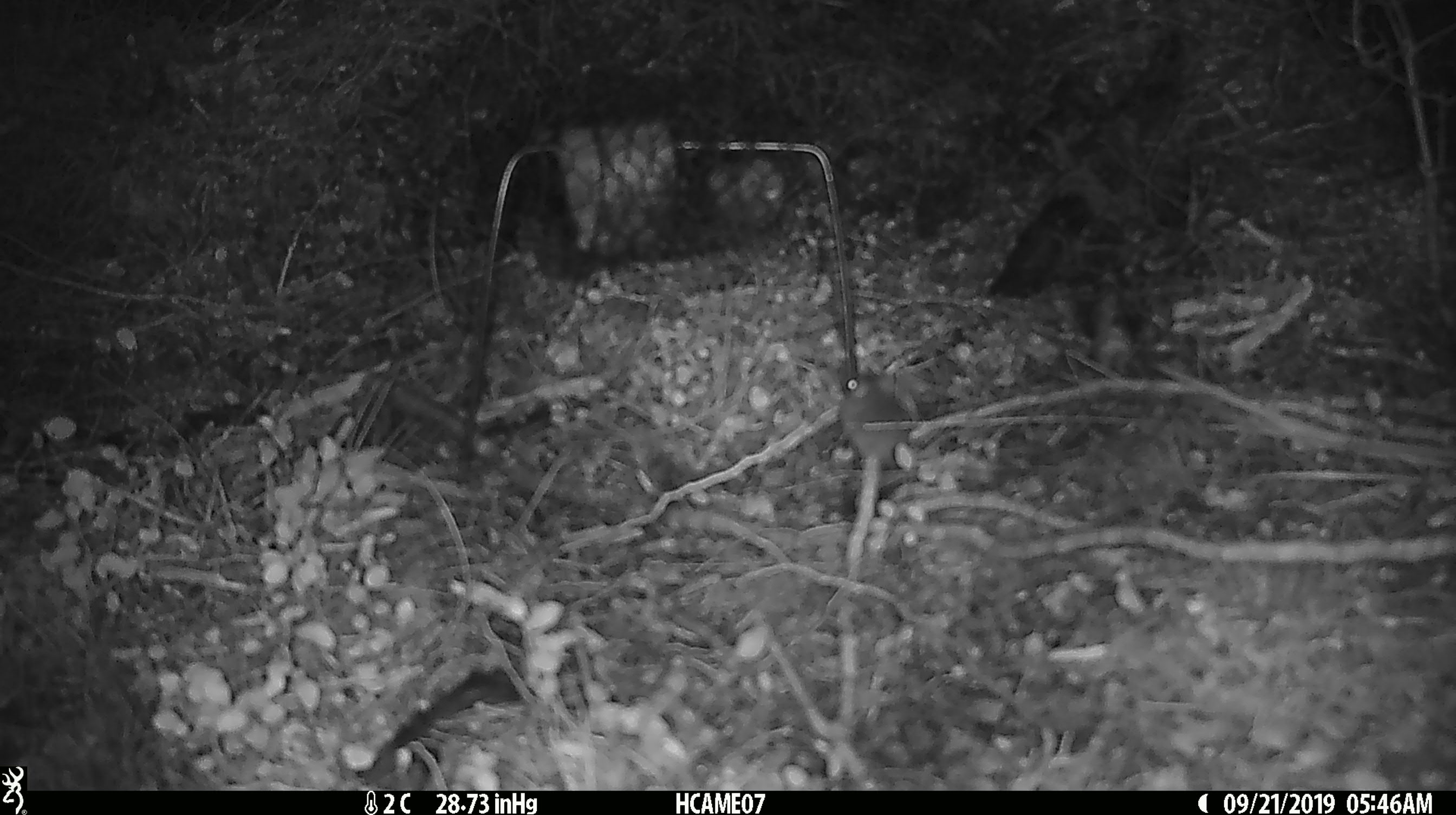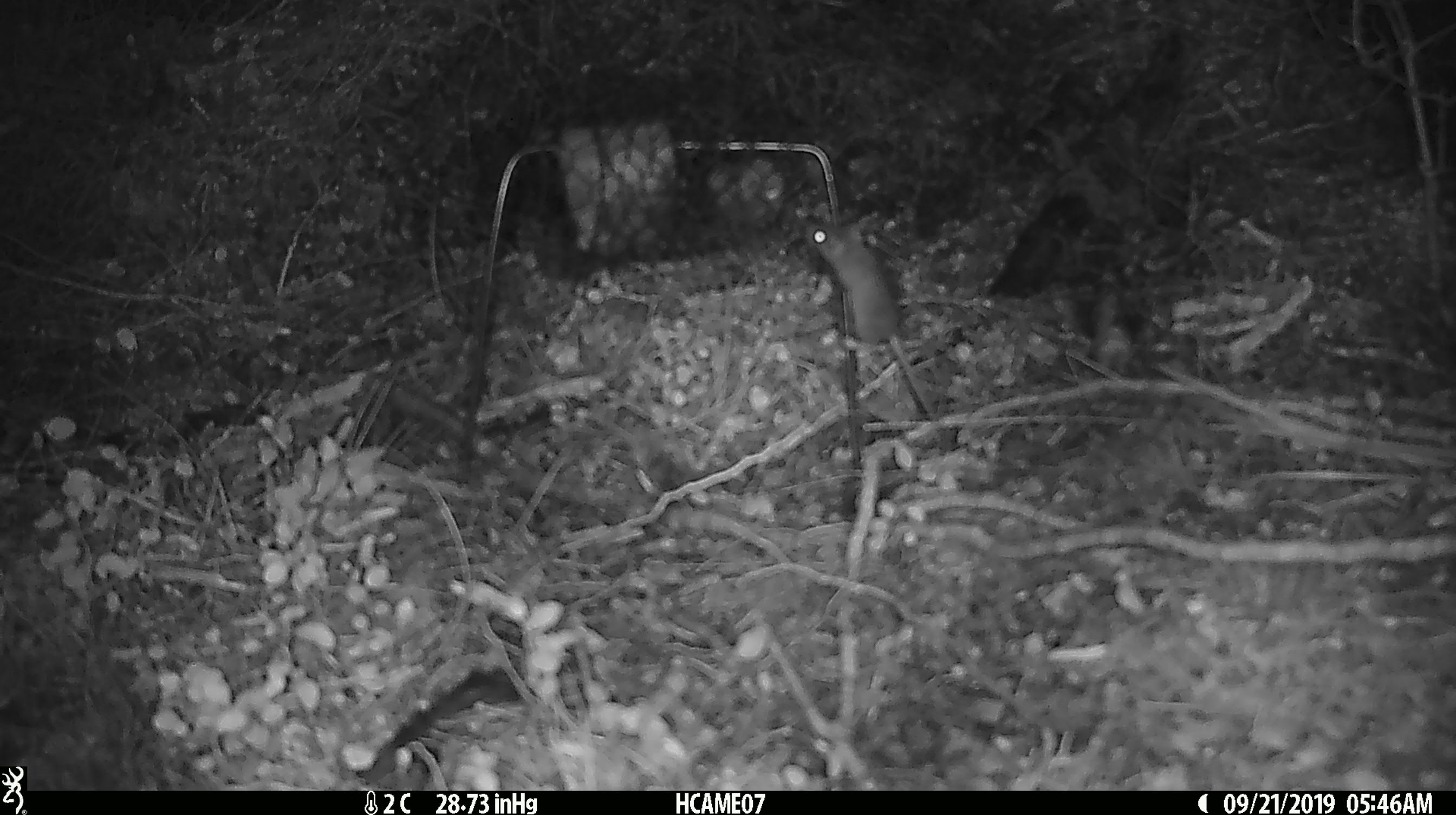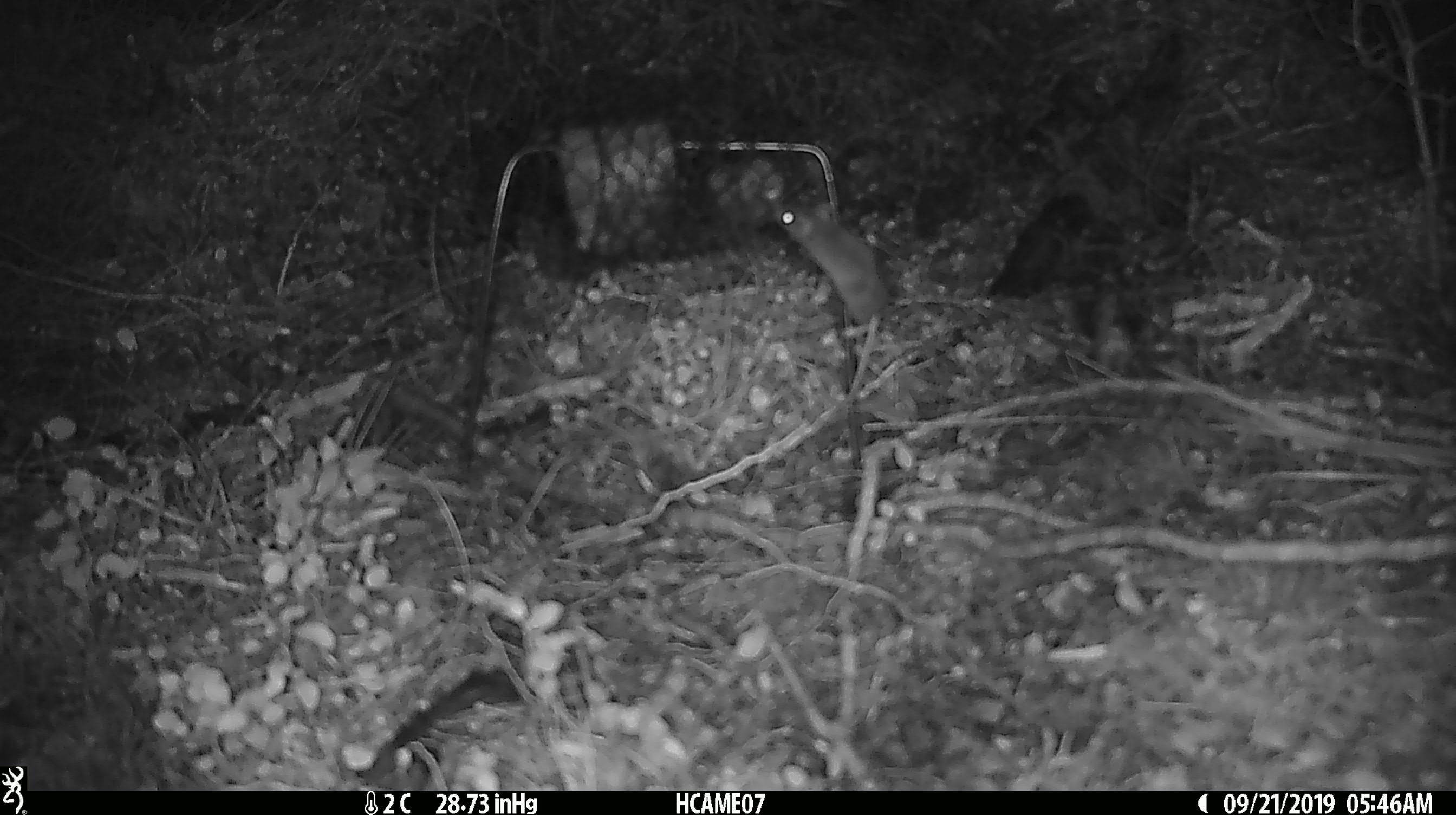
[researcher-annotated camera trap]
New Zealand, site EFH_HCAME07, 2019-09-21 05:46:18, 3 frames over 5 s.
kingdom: Animalia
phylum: Chordata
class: Mammalia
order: Rodentia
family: Muridae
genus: Mus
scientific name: Mus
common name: mouse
Mouse (Mus).